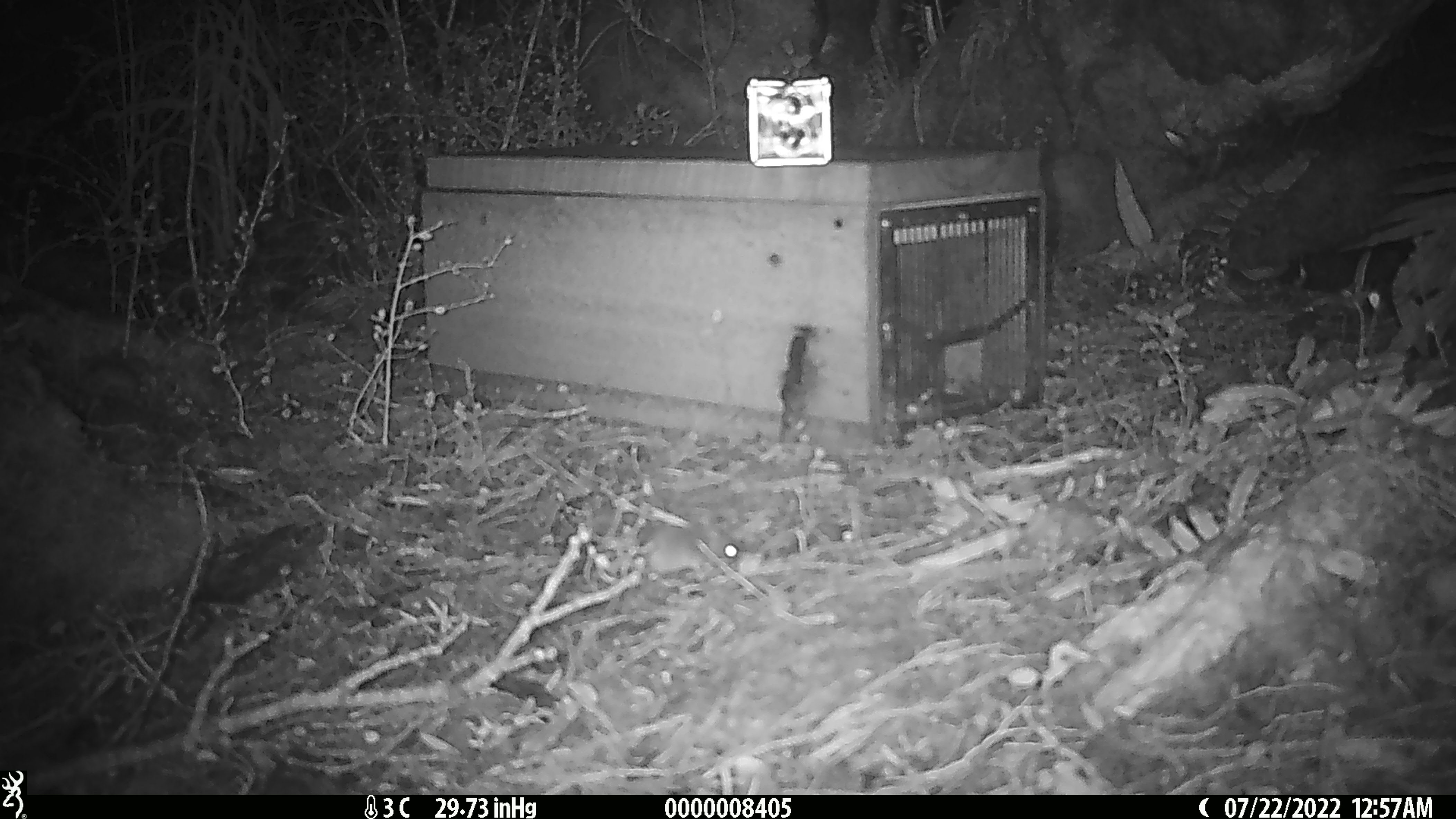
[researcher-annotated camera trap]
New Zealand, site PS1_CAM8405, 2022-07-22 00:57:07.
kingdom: Animalia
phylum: Chordata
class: Mammalia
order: Rodentia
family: Muridae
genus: Mus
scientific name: Mus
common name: mouse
Mouse (Mus).